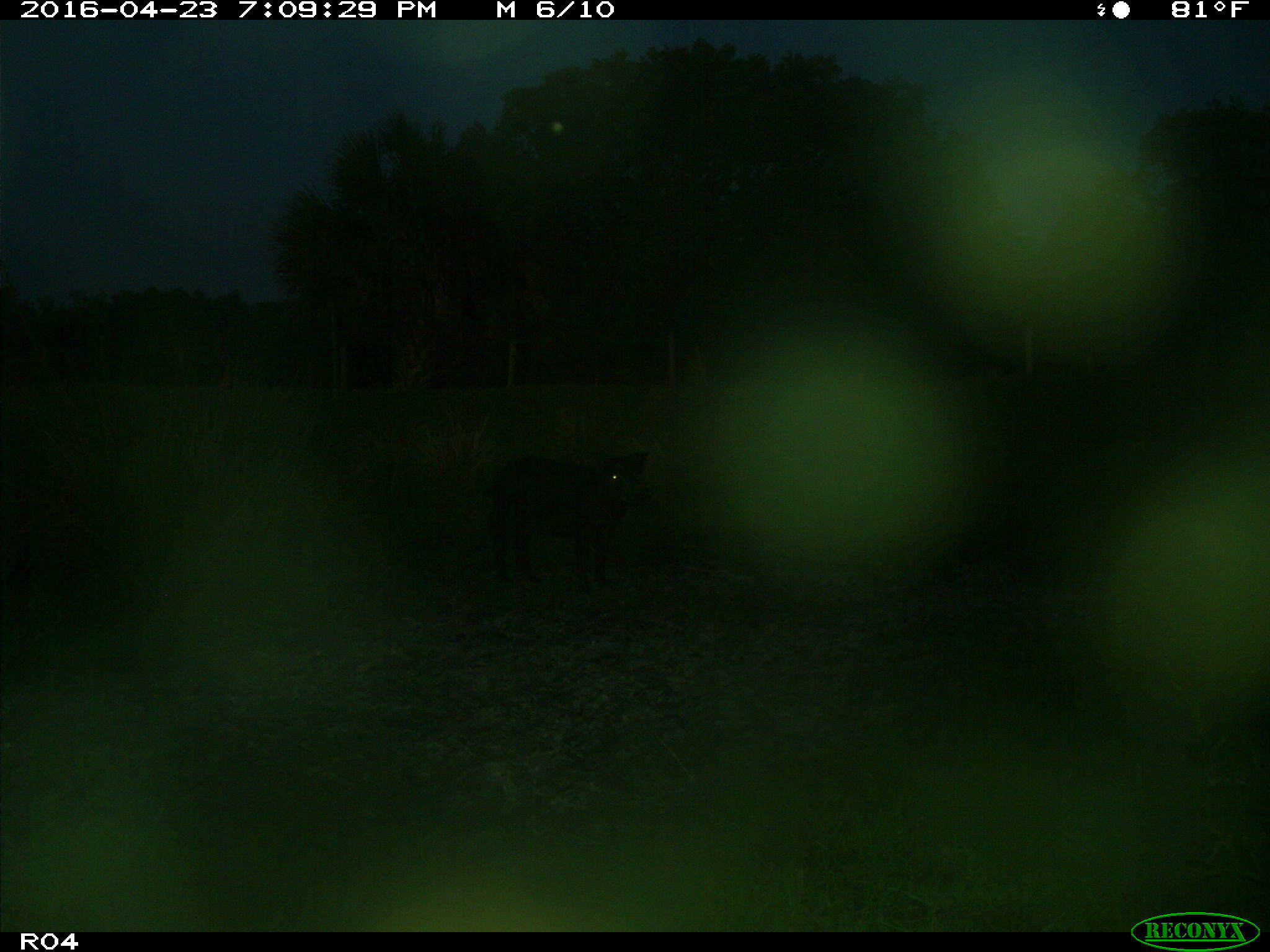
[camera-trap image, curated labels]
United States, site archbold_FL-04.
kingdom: Animalia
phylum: Chordata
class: Mammalia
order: Artiodactyla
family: Suidae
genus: Sus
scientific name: Sus scrofa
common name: wild boar